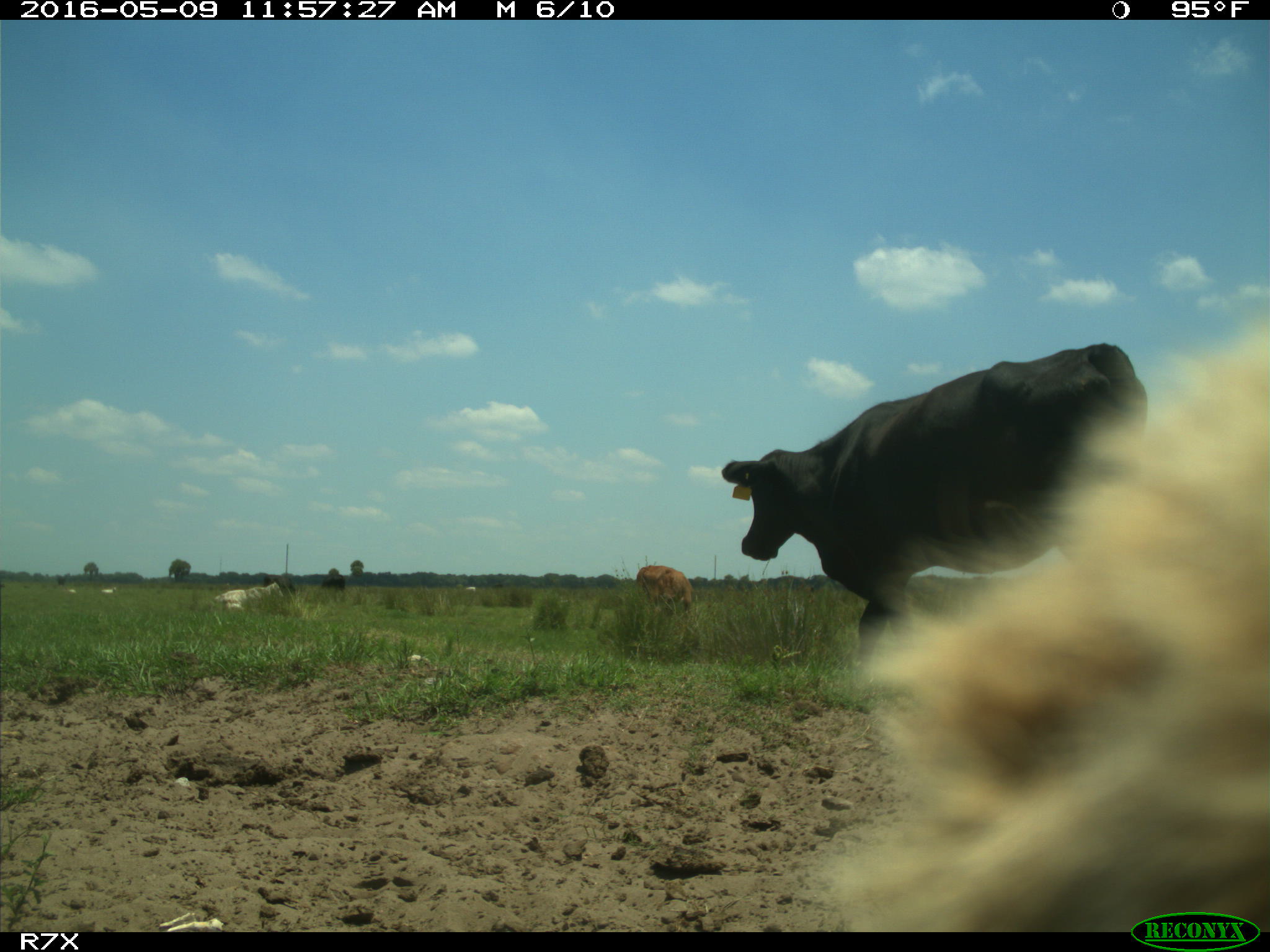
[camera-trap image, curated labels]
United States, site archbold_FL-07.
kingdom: Animalia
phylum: Chordata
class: Mammalia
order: Artiodactyla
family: Bovidae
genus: Bos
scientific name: Bos taurus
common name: domestic cow